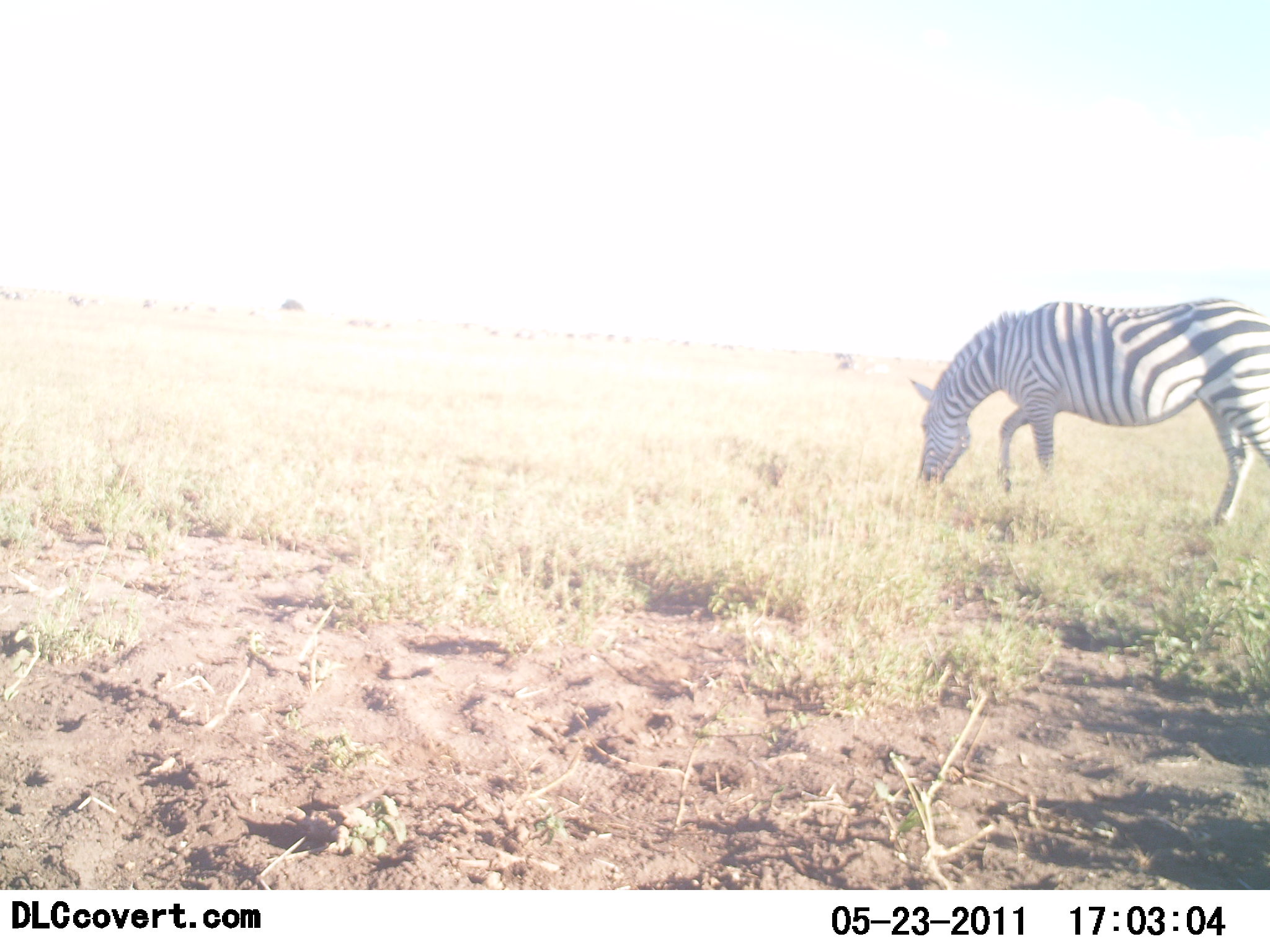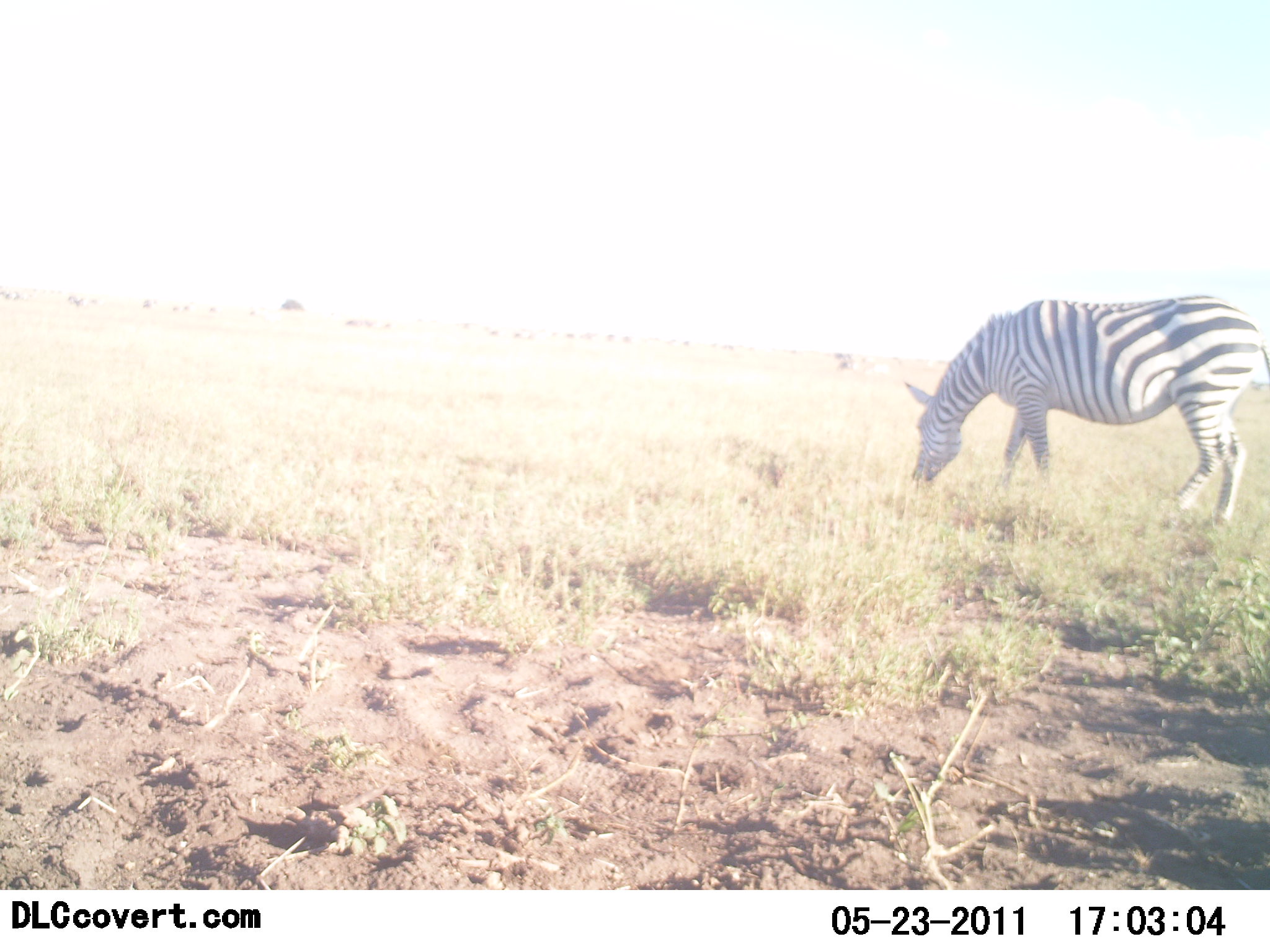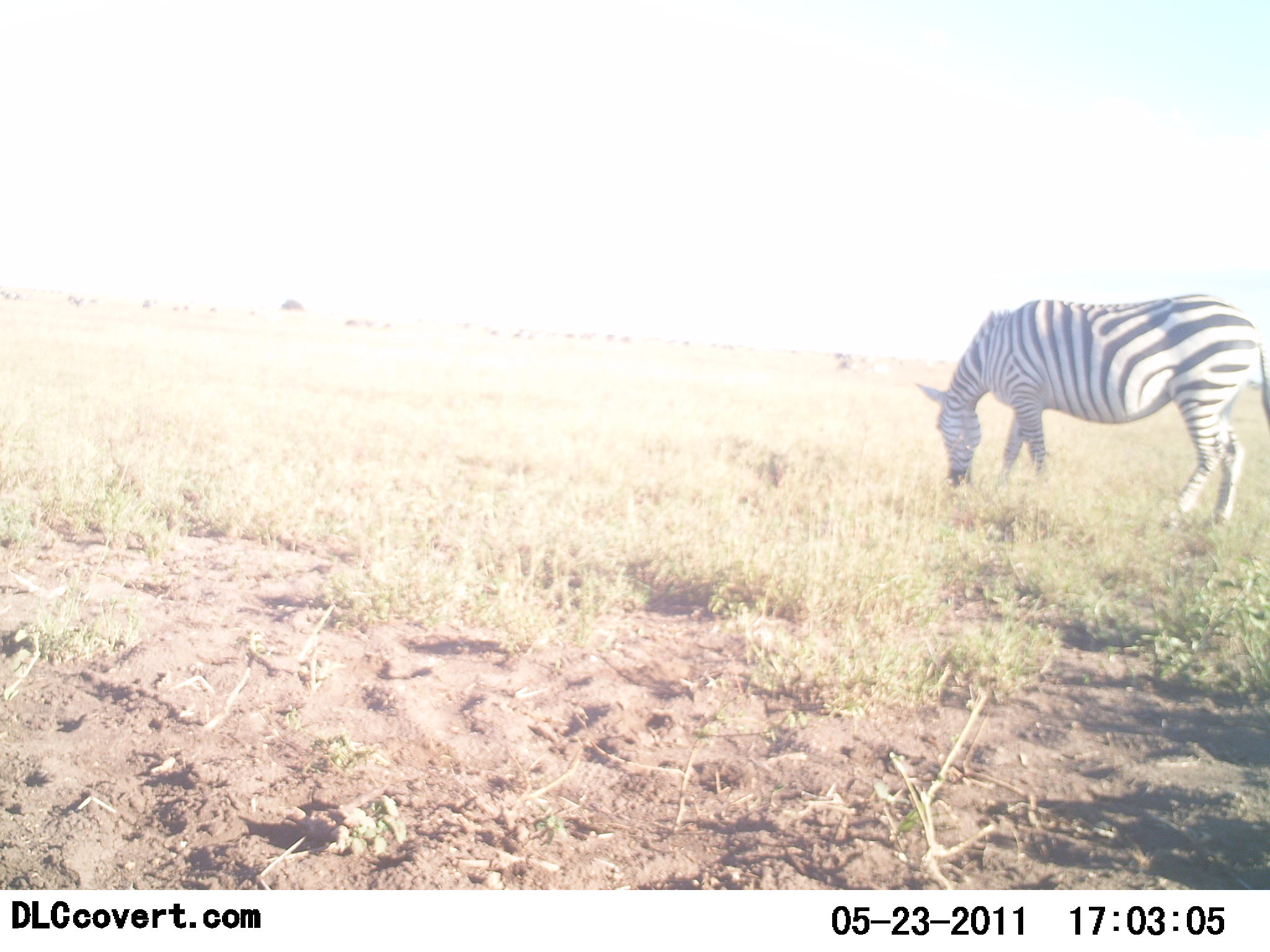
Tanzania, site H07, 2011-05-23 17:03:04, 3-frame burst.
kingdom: Animalia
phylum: Chordata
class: Mammalia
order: Perissodactyla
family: Equidae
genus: Equus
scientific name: Equus quagga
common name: plains zebra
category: zebra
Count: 1.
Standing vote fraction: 0%.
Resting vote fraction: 0%.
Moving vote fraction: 27%.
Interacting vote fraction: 0%.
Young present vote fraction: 0%.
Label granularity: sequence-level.